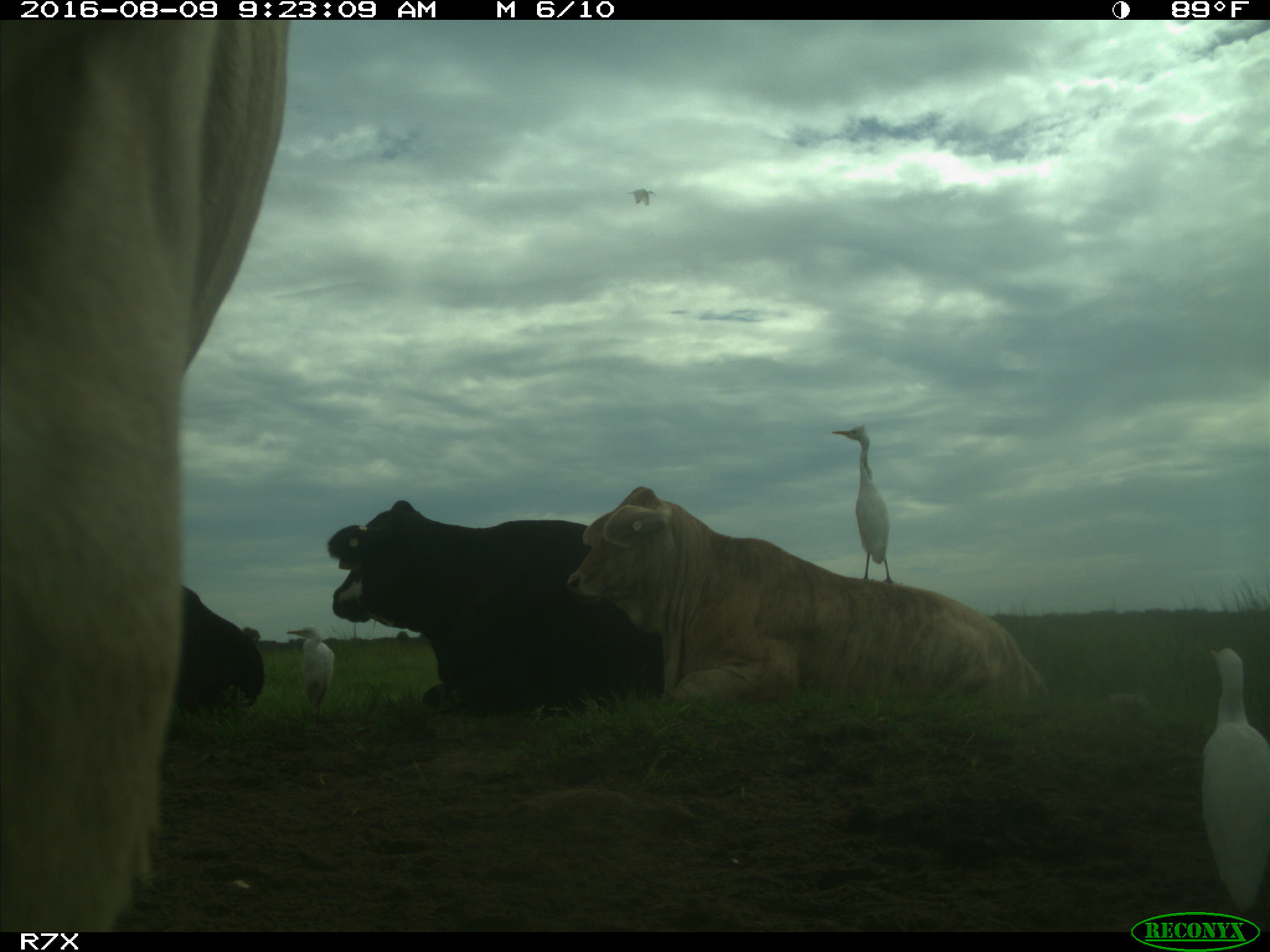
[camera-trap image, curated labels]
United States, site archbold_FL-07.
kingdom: Animalia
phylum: Chordata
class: Mammalia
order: Artiodactyla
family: Bovidae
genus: Bos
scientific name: Bos taurus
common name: domestic cow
Bos taurus (domestic cow).